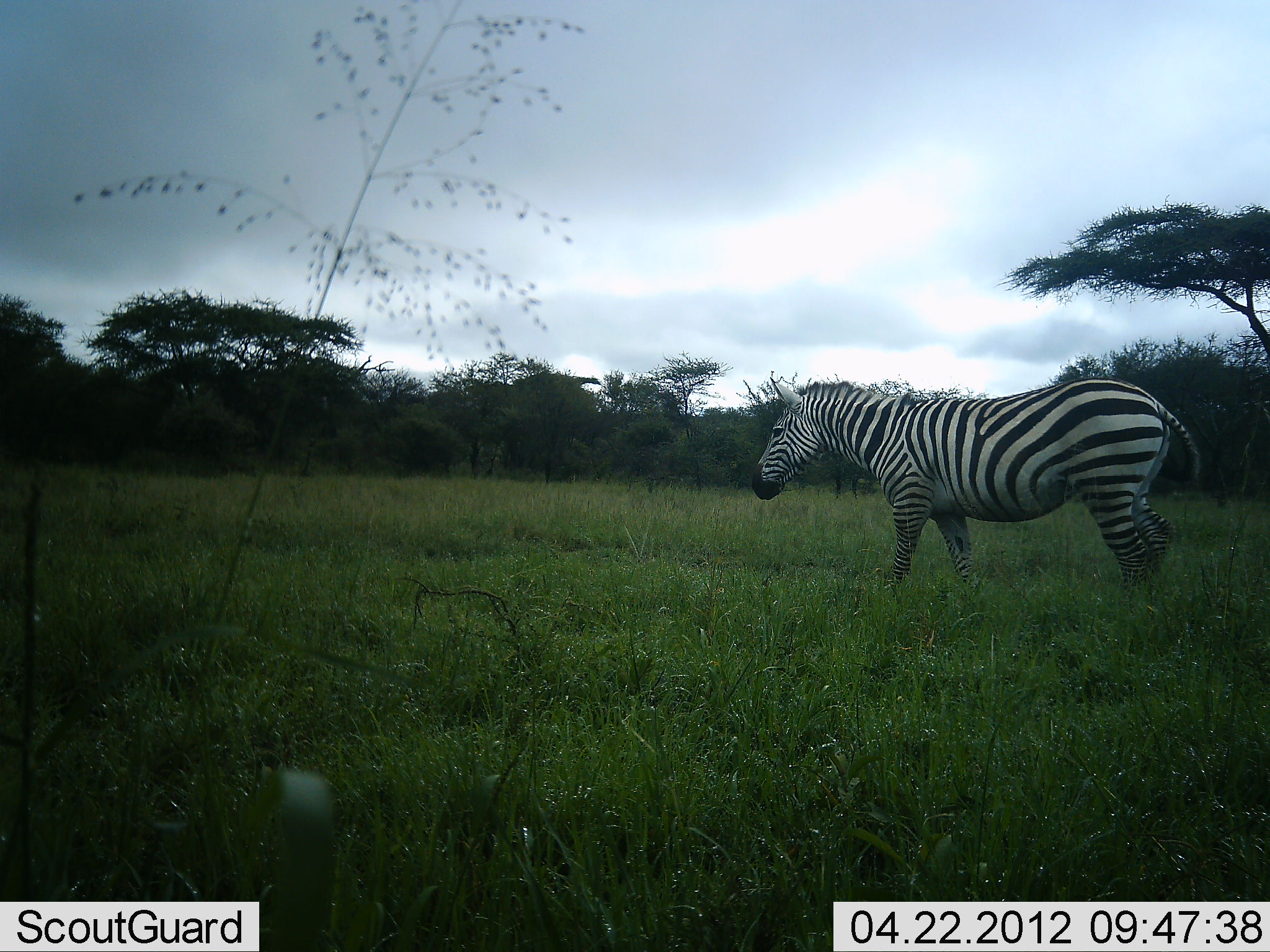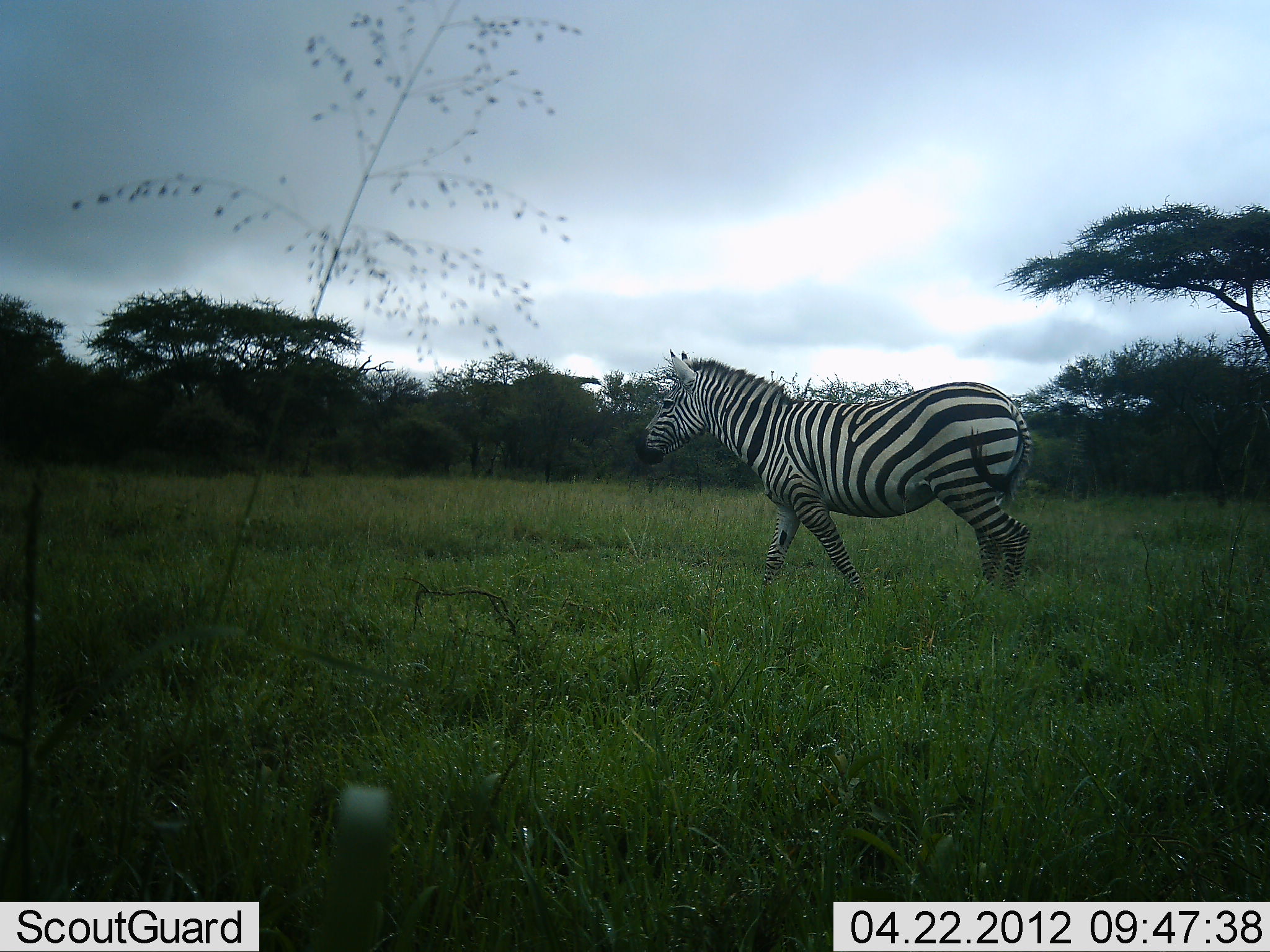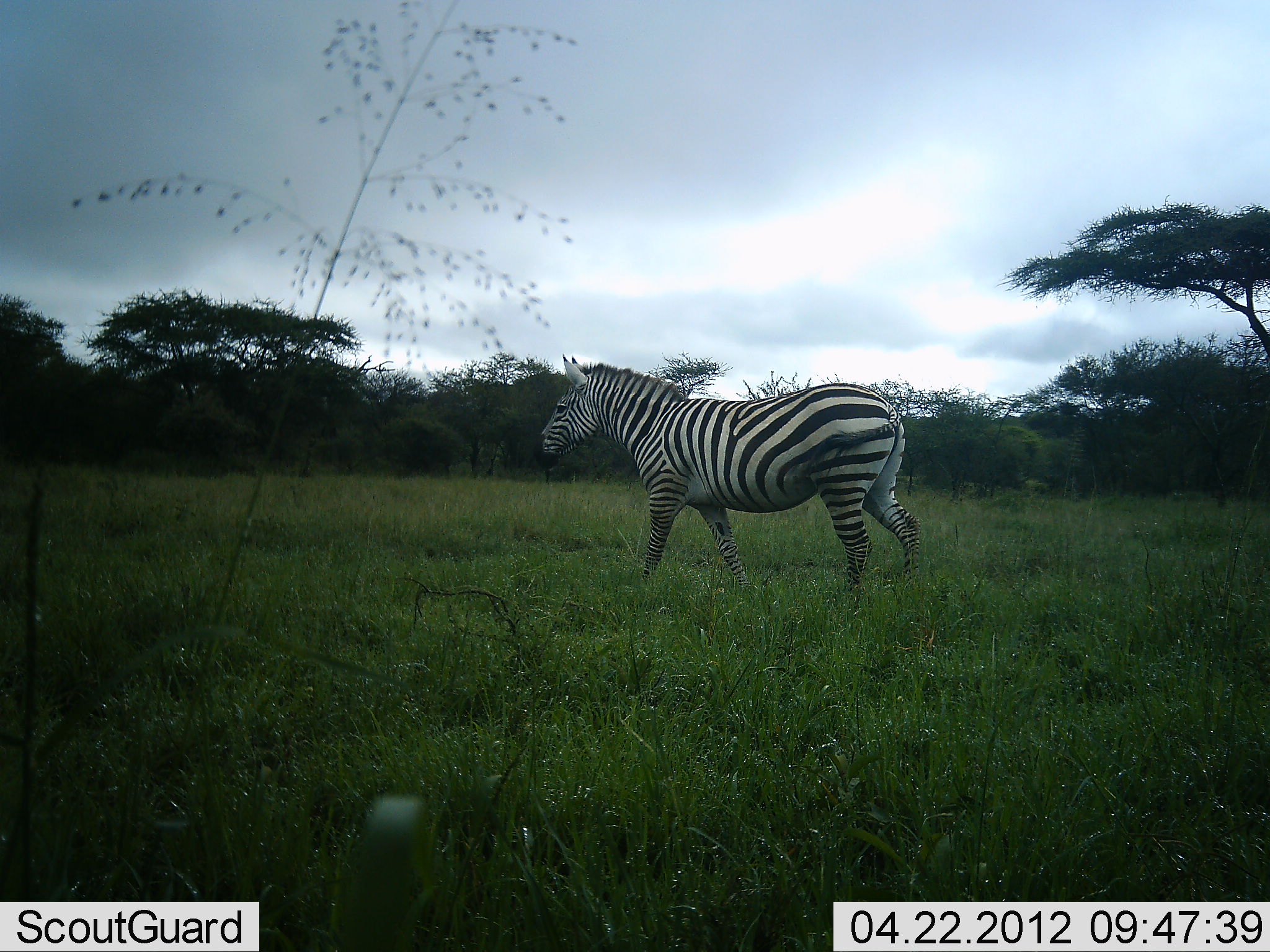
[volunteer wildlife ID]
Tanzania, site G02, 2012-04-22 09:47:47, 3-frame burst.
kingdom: Animalia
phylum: Chordata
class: Mammalia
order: Perissodactyla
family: Equidae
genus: Equus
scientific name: Equus quagga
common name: plains zebra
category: zebra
Zebra (plains zebra) (Equus quagga), count 1. Behavior (volunteer vote fractions): standing 5%, resting 0%, moving 95%, interacting 0%. Young present (vote fraction): 0%. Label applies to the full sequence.